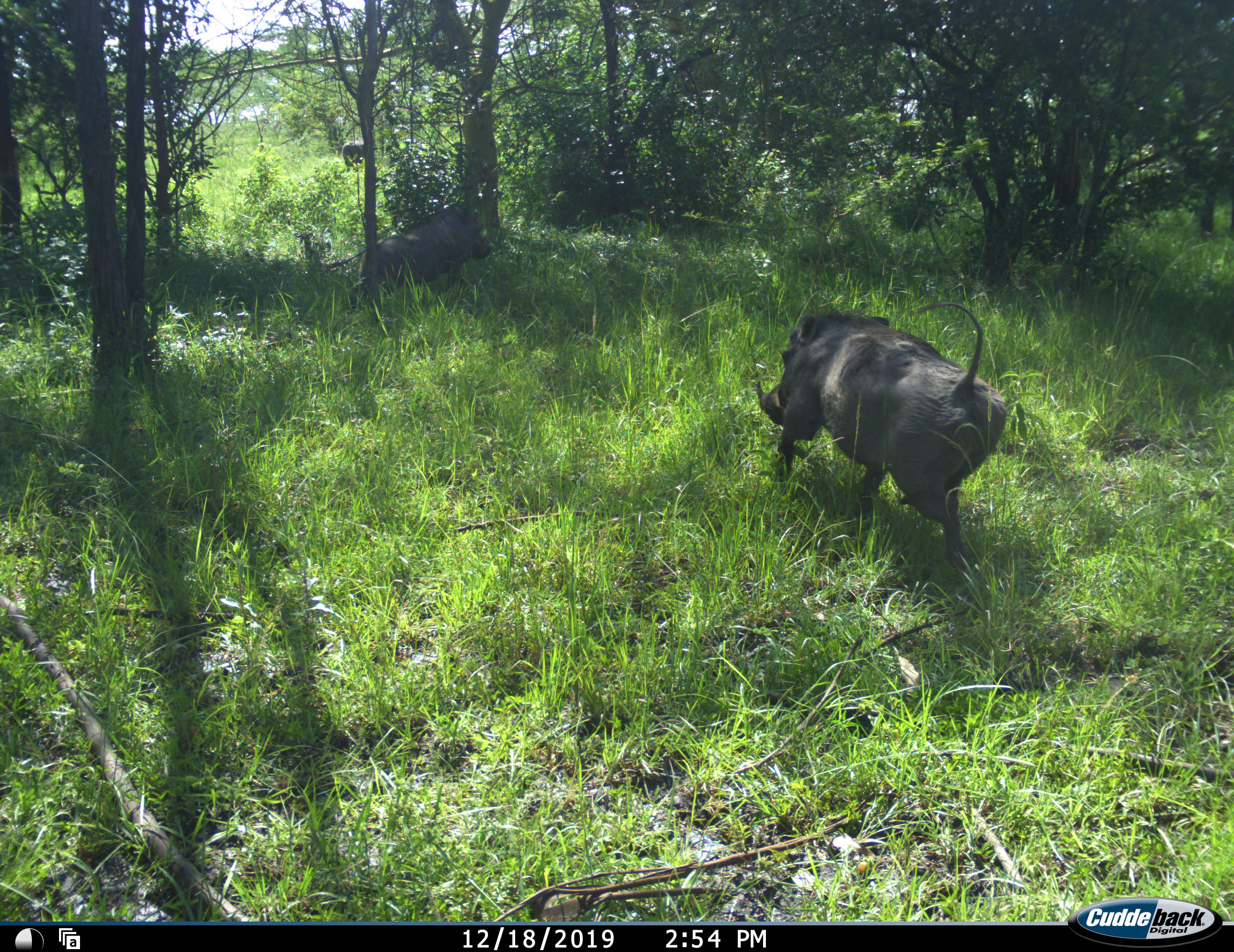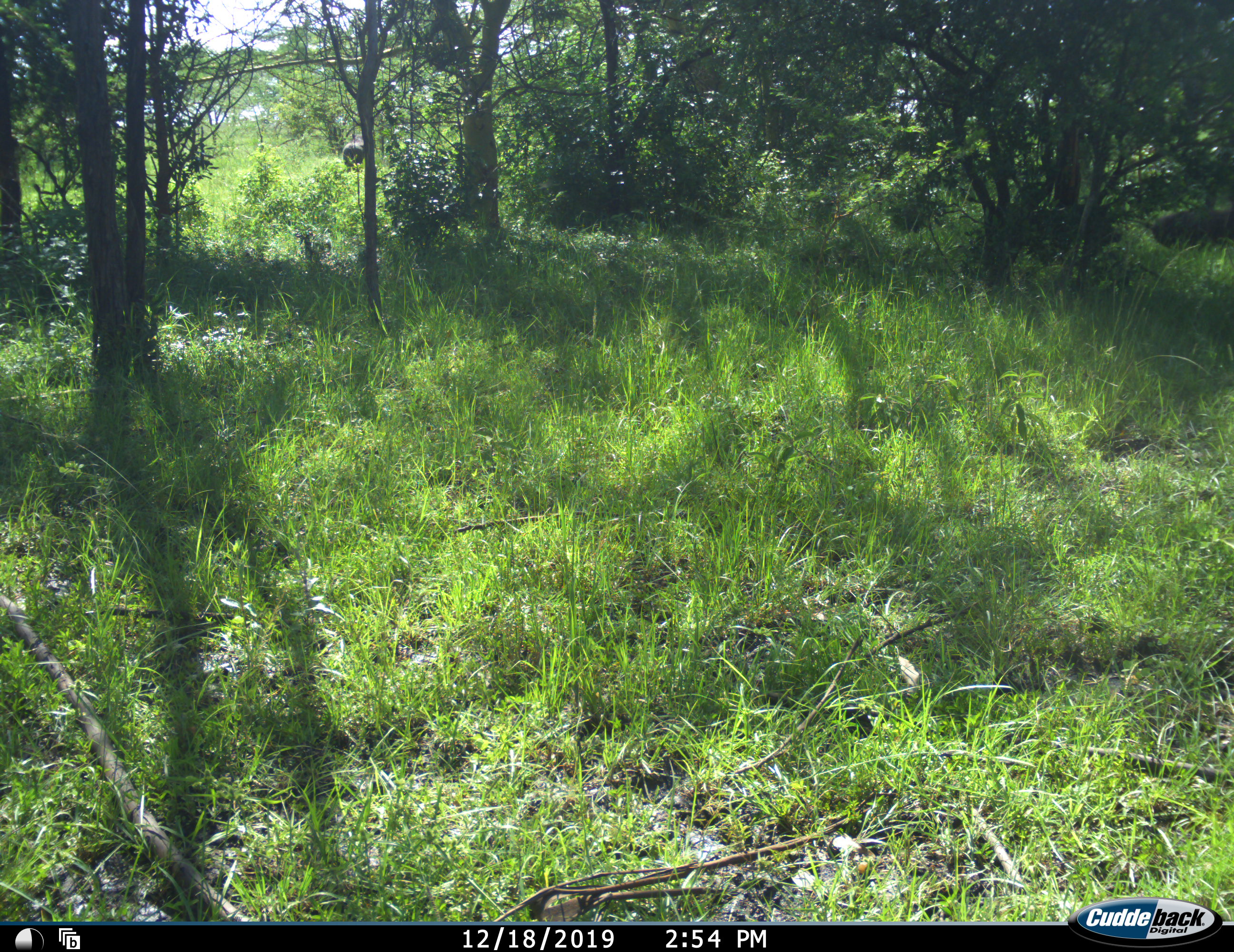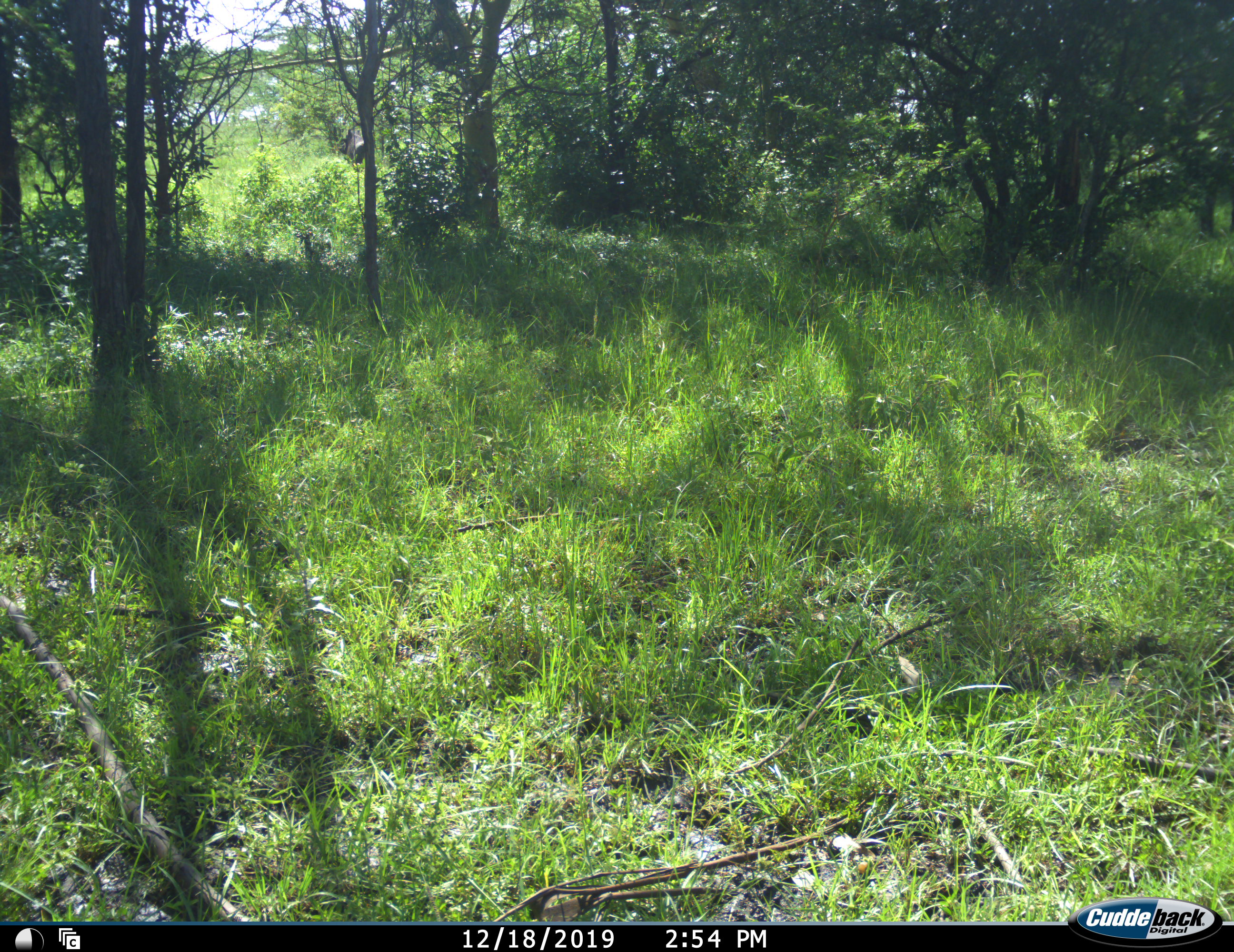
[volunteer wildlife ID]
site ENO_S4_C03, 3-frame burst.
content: unidentified animal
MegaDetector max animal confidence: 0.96